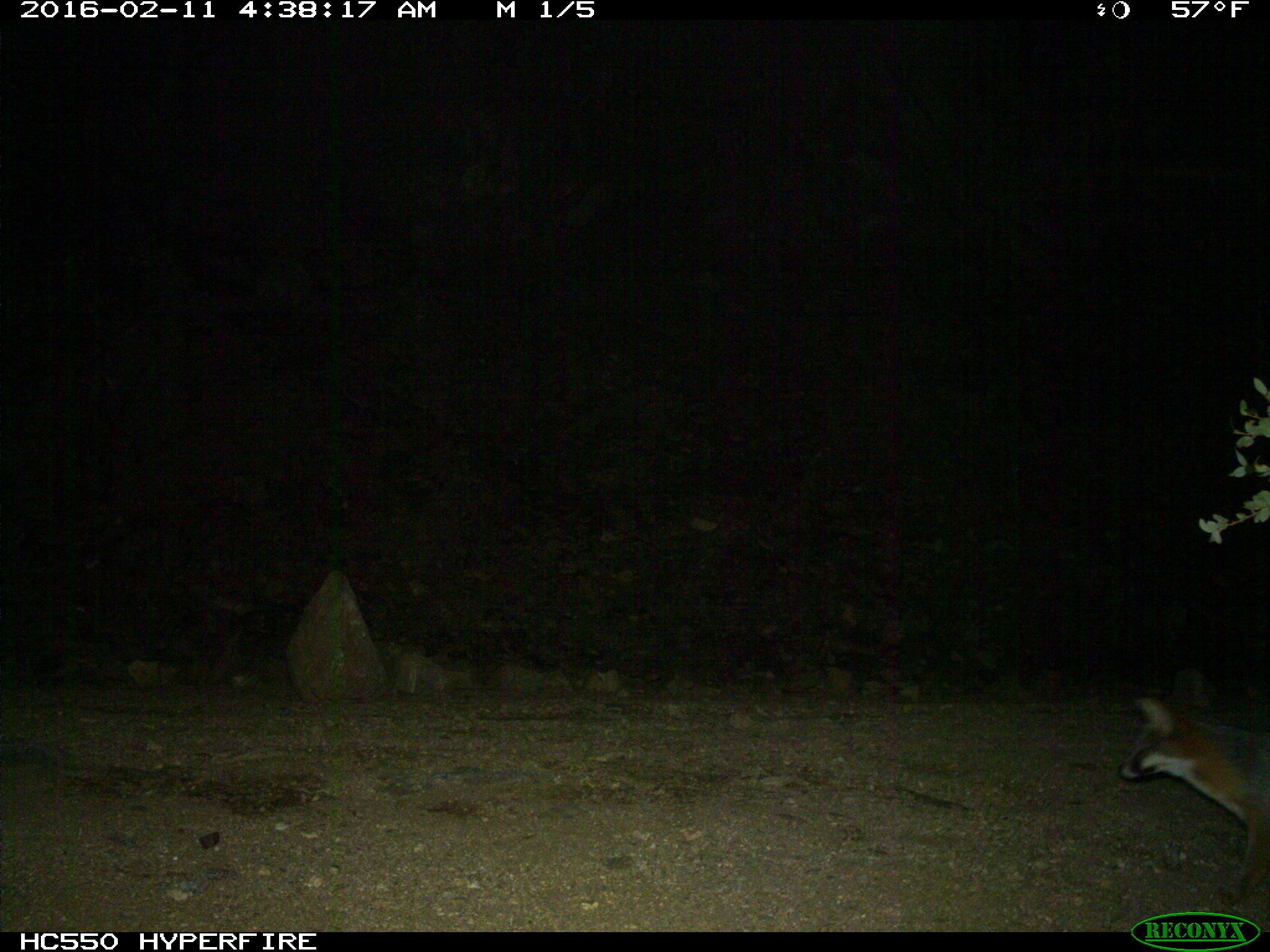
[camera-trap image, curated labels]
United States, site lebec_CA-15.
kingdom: Animalia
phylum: Chordata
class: Mammalia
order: Carnivora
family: Canidae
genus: Urocyon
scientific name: Urocyon cinereoargenteus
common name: gray fox